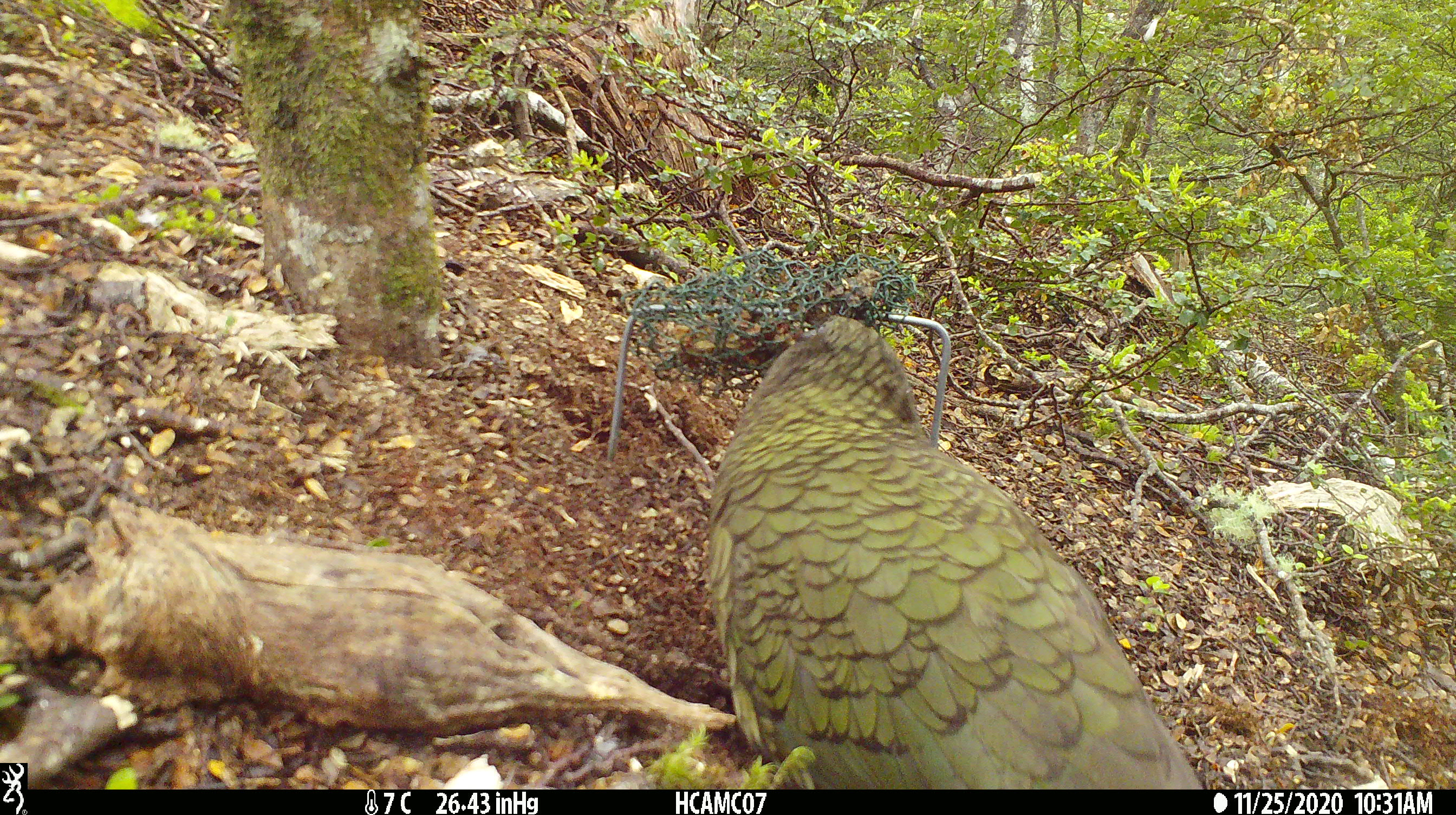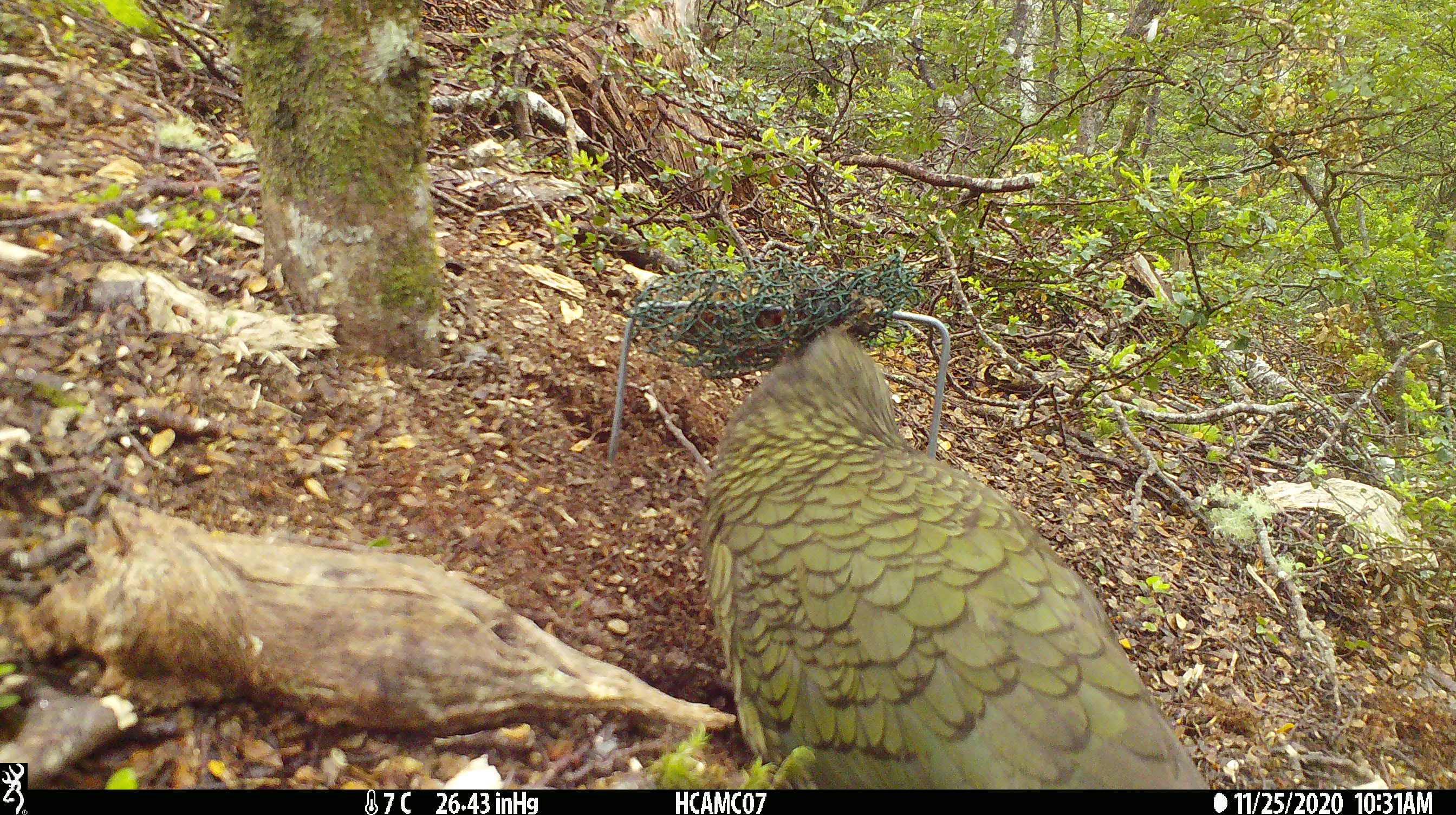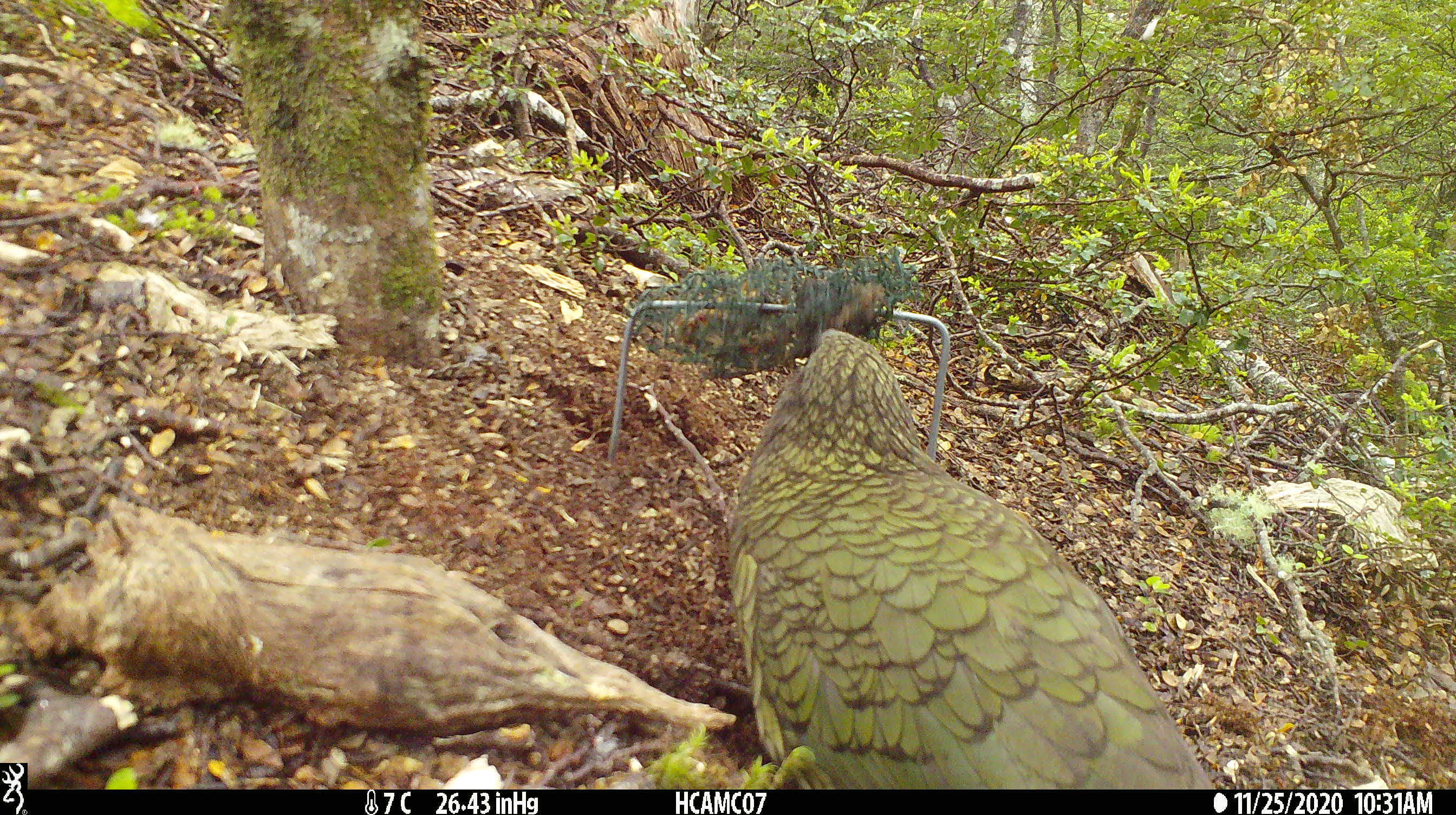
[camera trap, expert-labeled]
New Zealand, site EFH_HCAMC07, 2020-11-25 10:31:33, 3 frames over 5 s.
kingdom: Animalia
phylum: Chordata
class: Aves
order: Psittaciformes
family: Strigopidae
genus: Nestor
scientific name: Nestor notabilis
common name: kea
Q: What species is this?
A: Kea (Nestor notabilis).